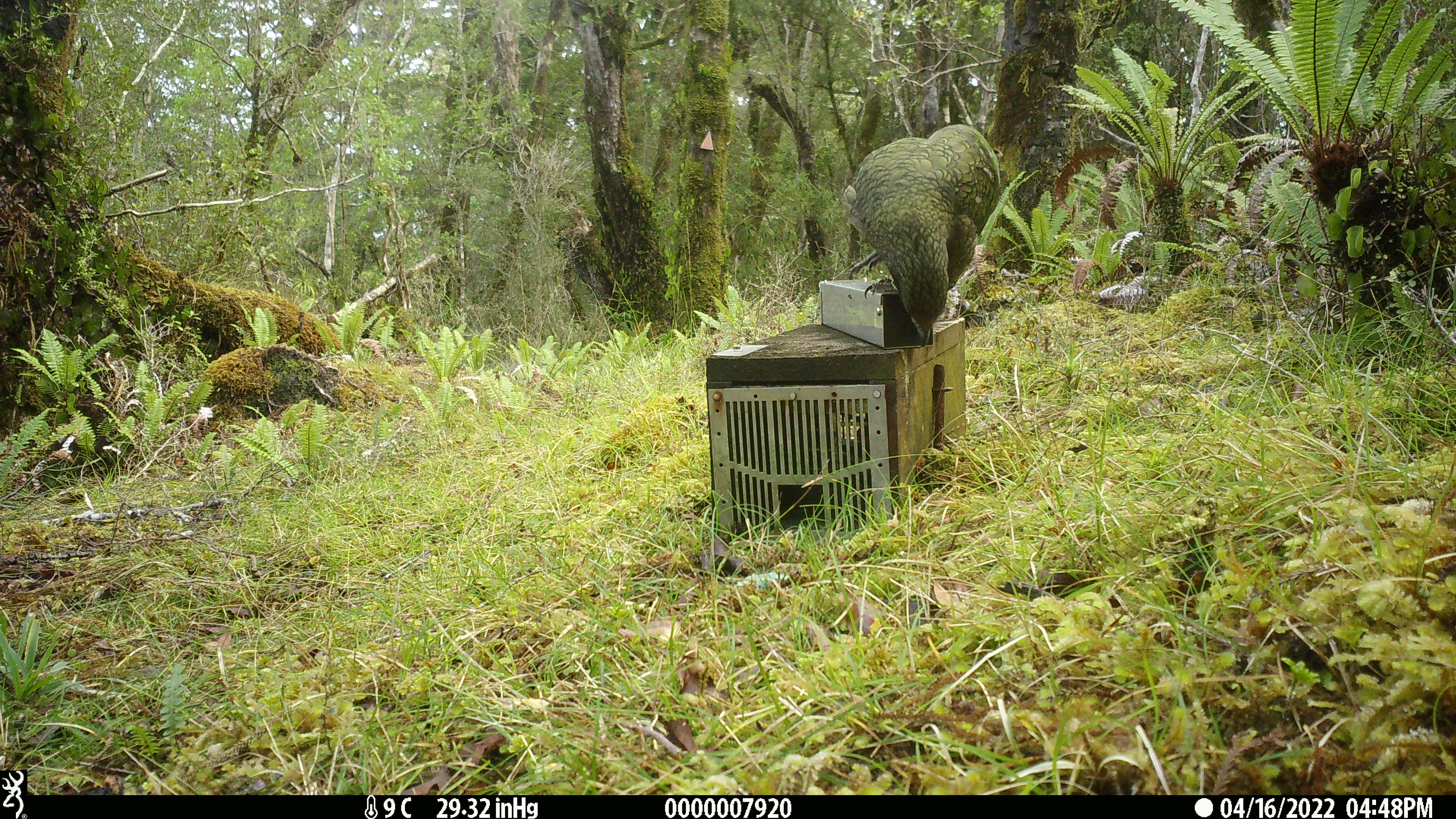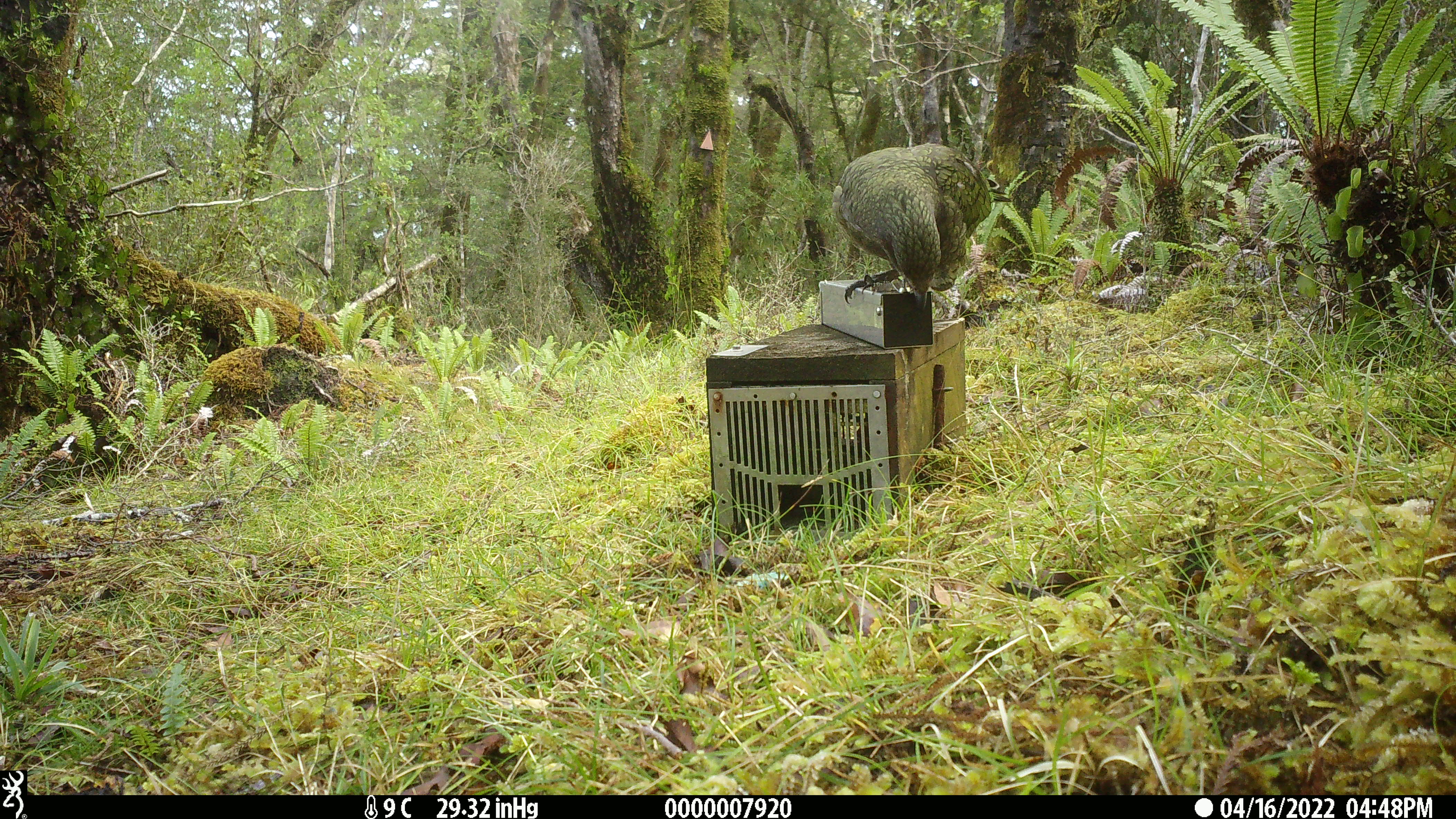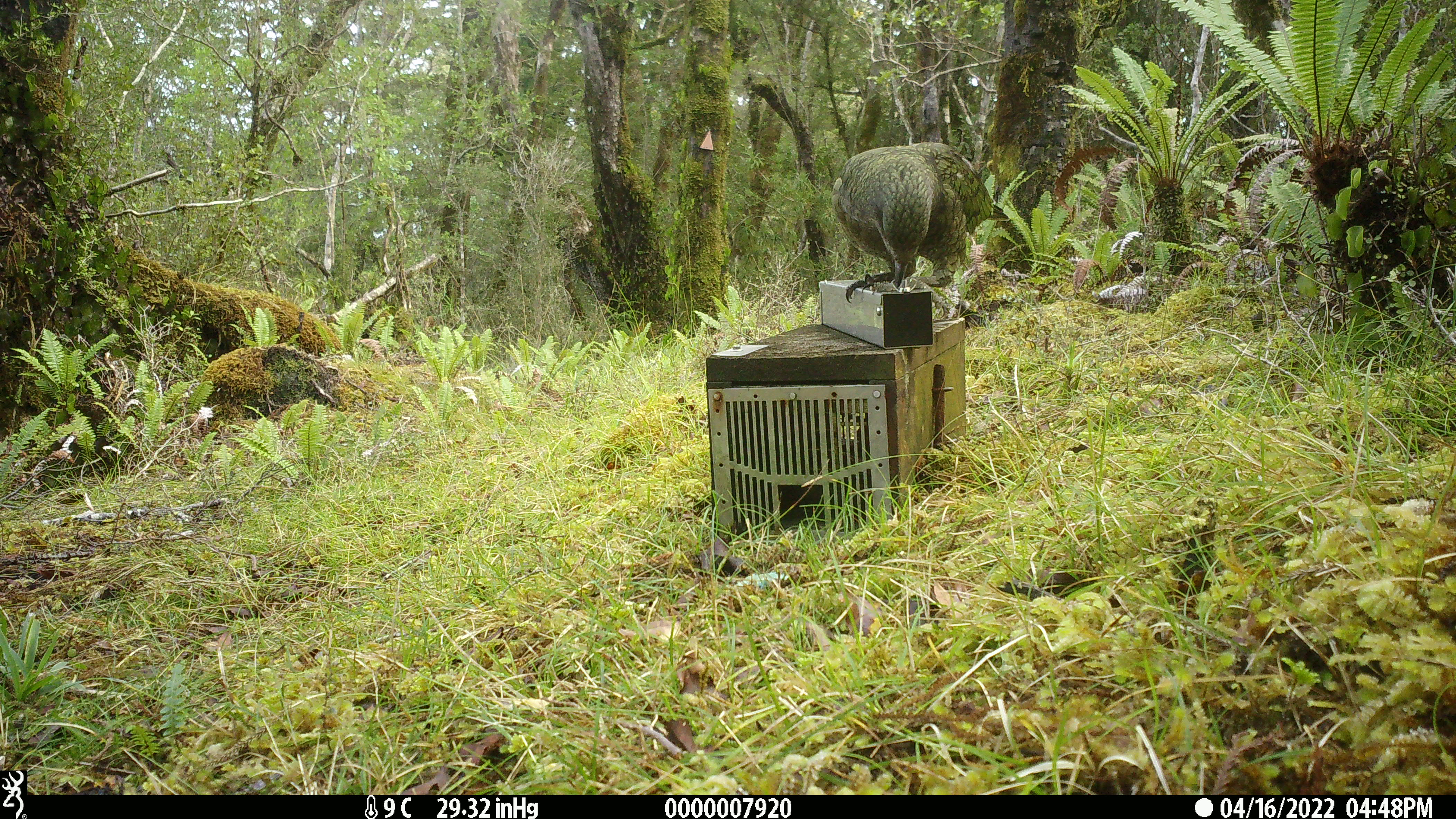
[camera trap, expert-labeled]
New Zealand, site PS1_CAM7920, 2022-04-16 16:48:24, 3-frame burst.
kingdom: Animalia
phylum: Chordata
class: Aves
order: Psittaciformes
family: Strigopidae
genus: Nestor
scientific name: Nestor notabilis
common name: kea